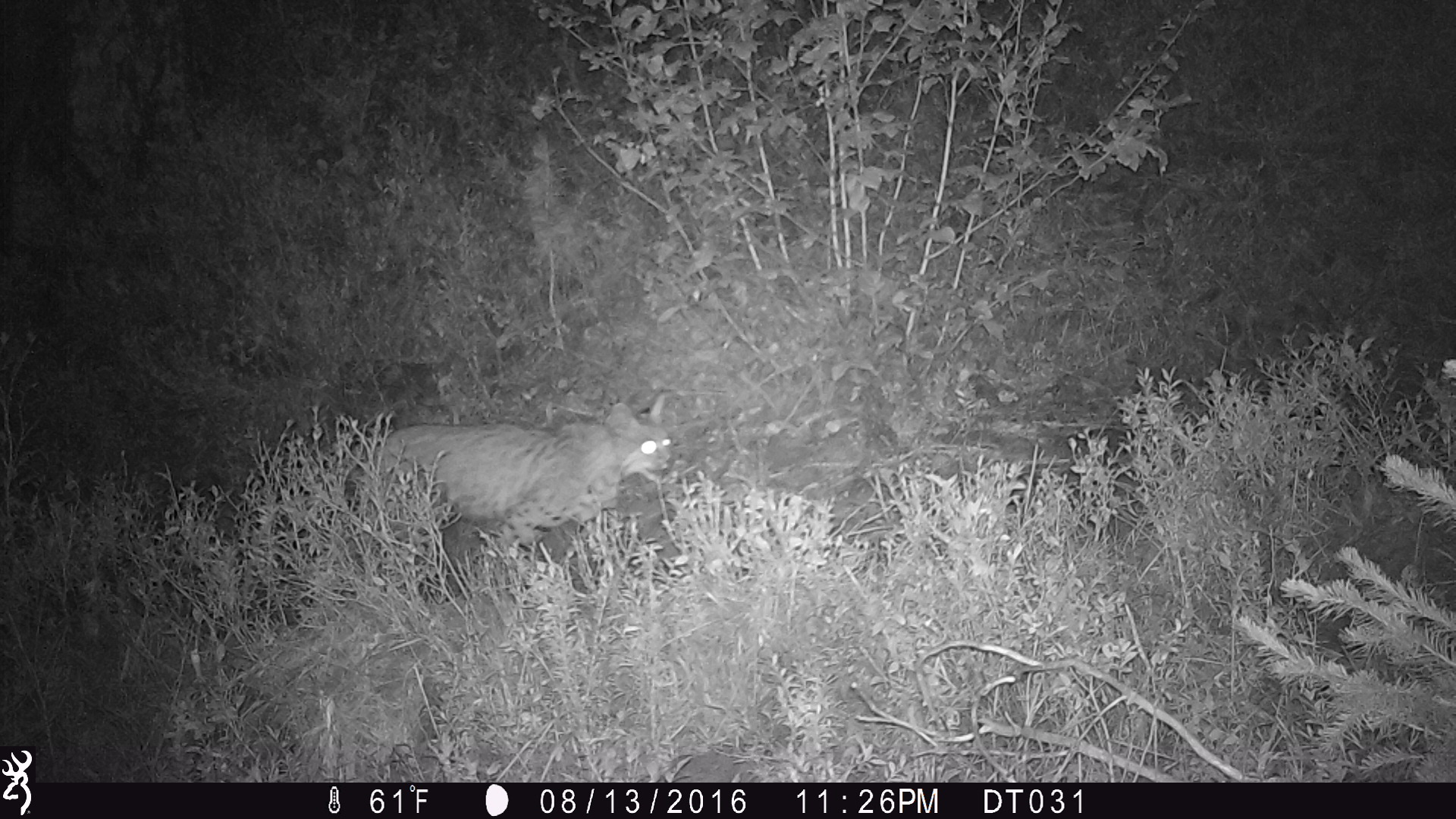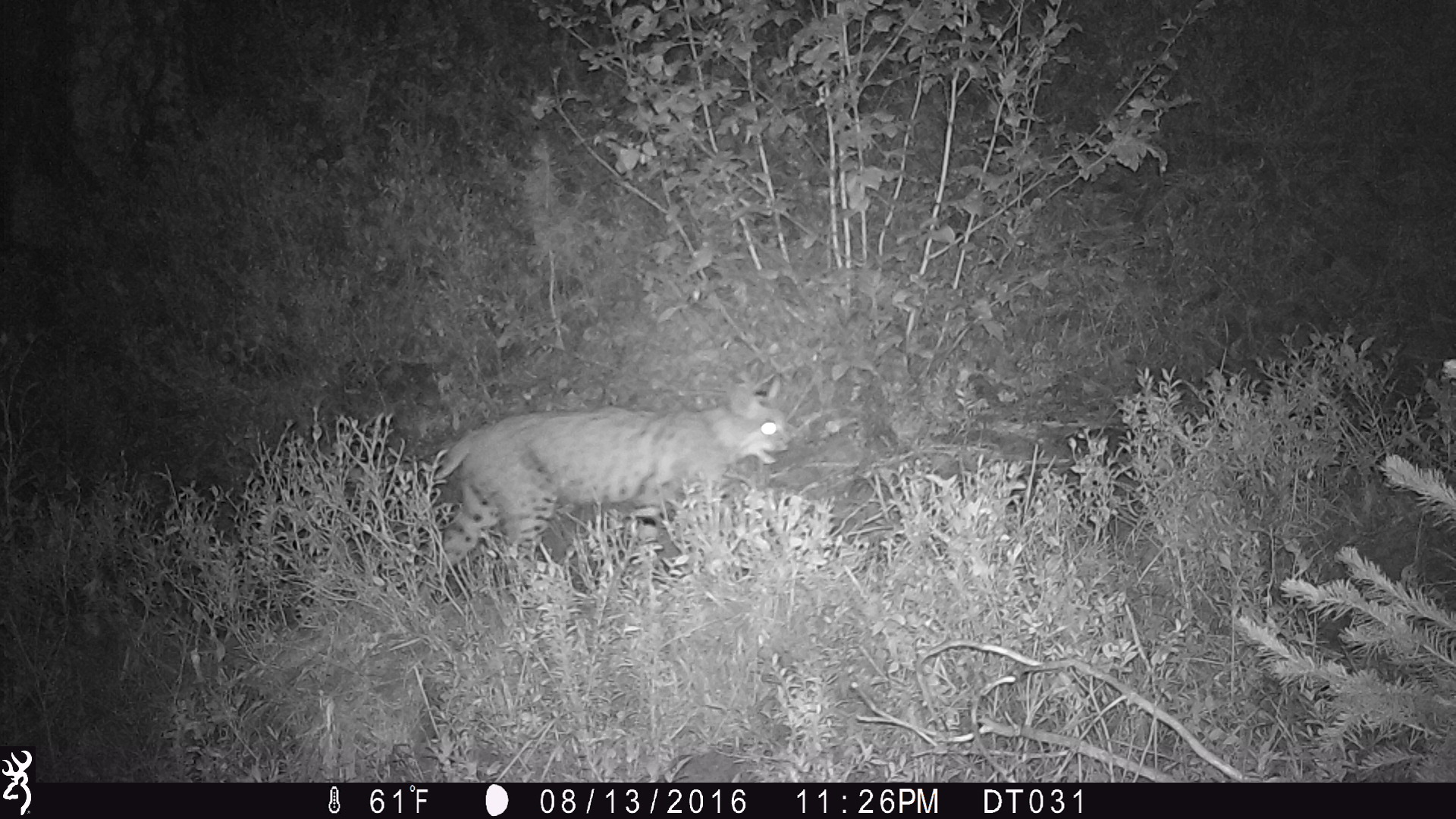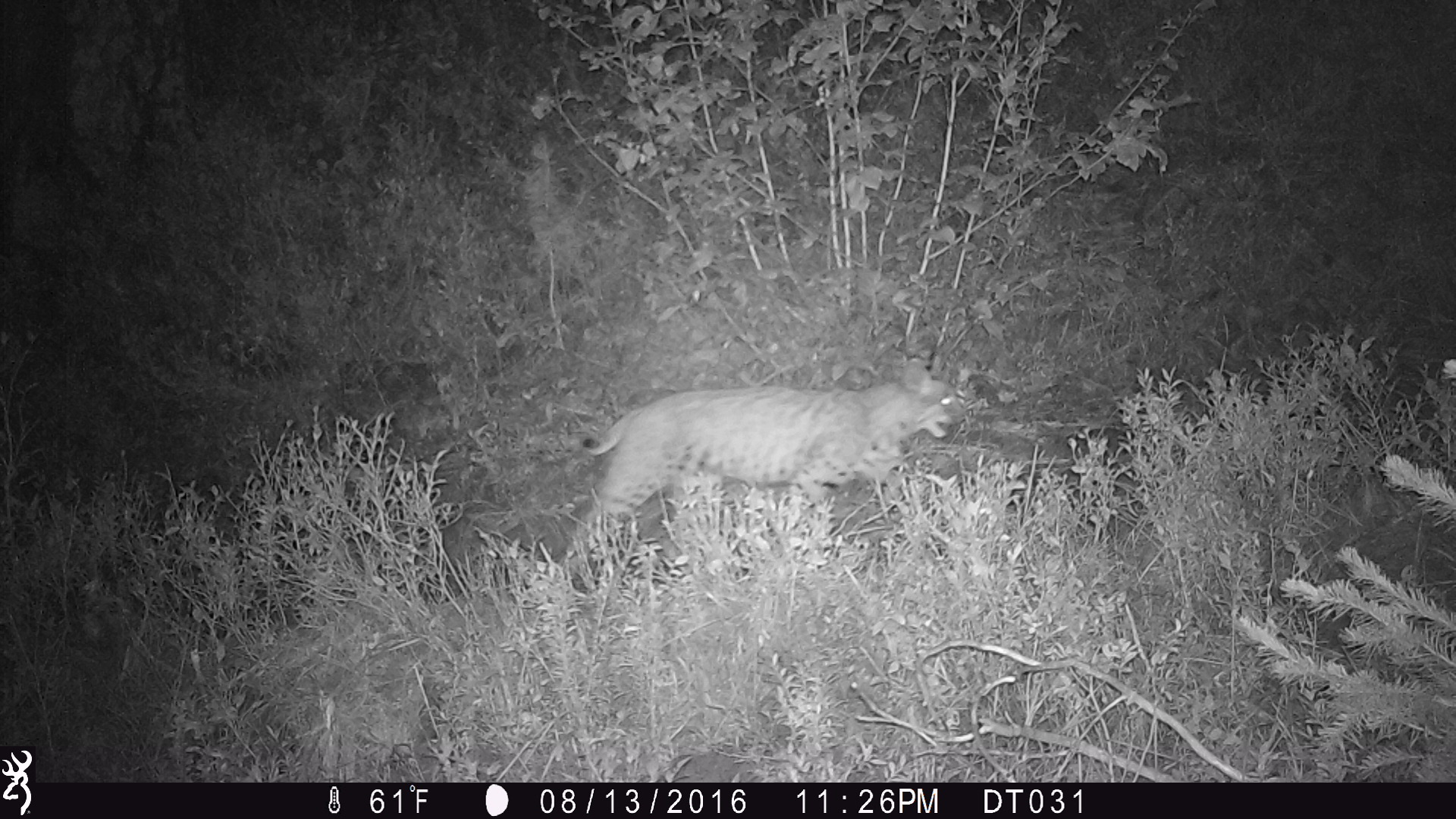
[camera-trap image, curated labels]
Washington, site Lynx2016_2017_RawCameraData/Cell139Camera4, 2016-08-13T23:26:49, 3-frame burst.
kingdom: Animalia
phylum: Chordata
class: Mammalia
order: Carnivora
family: Felidae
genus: Lynx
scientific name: Lynx rufus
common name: bobcat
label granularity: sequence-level